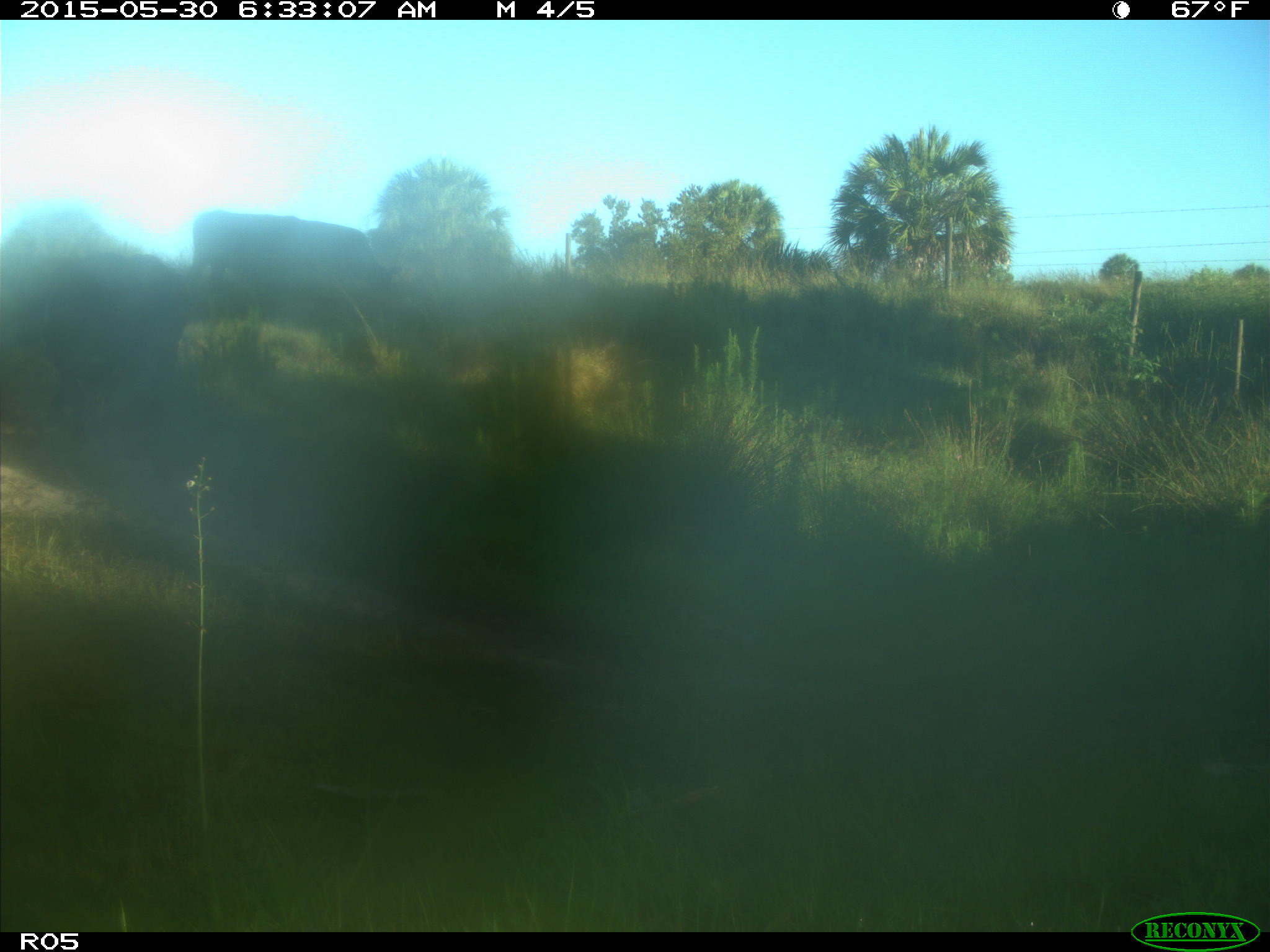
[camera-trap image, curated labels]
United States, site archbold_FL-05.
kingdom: Animalia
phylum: Chordata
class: Mammalia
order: Artiodactyla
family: Bovidae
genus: Bos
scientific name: Bos taurus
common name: domestic cow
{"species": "Bos taurus (domestic cow)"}